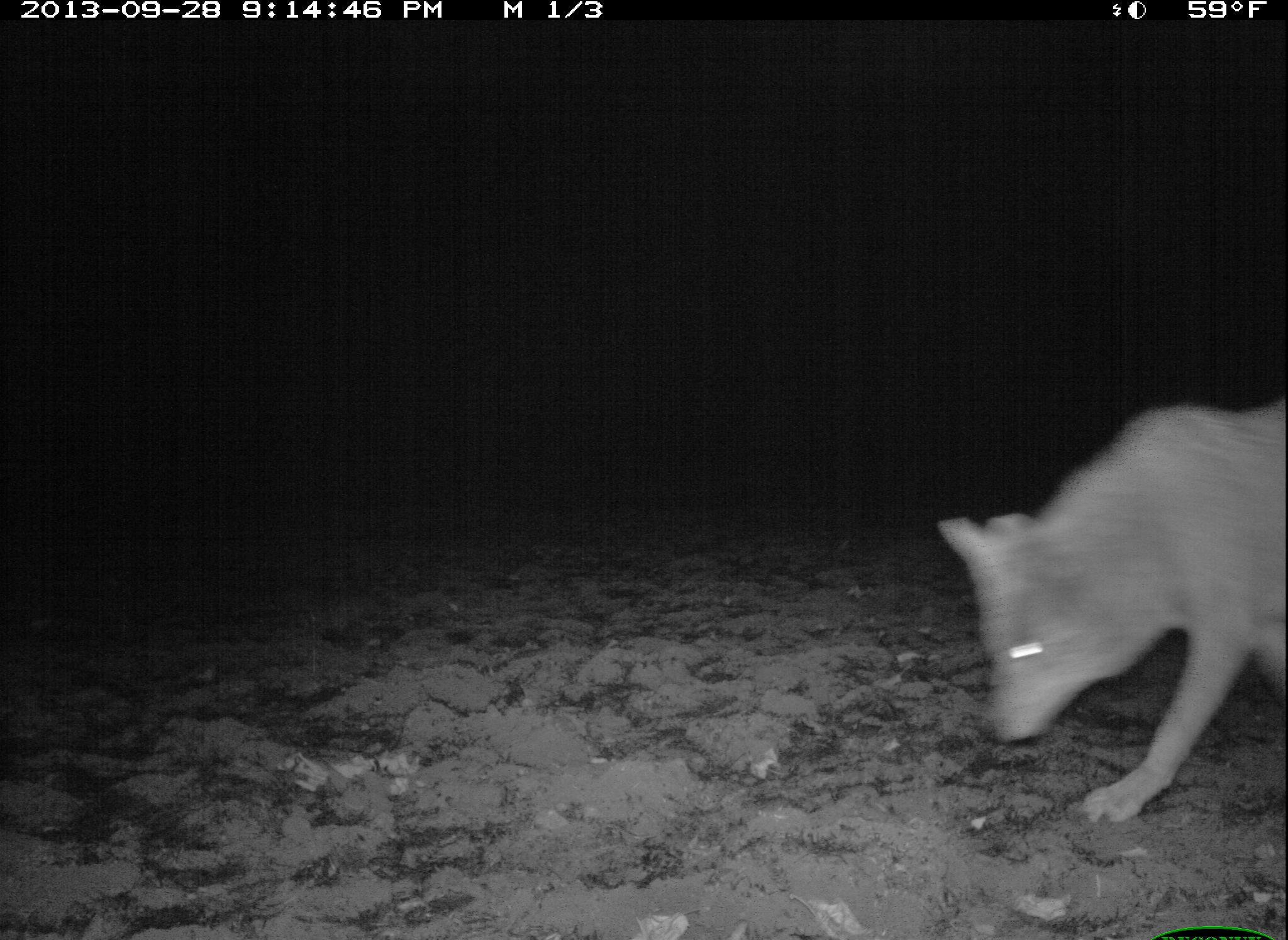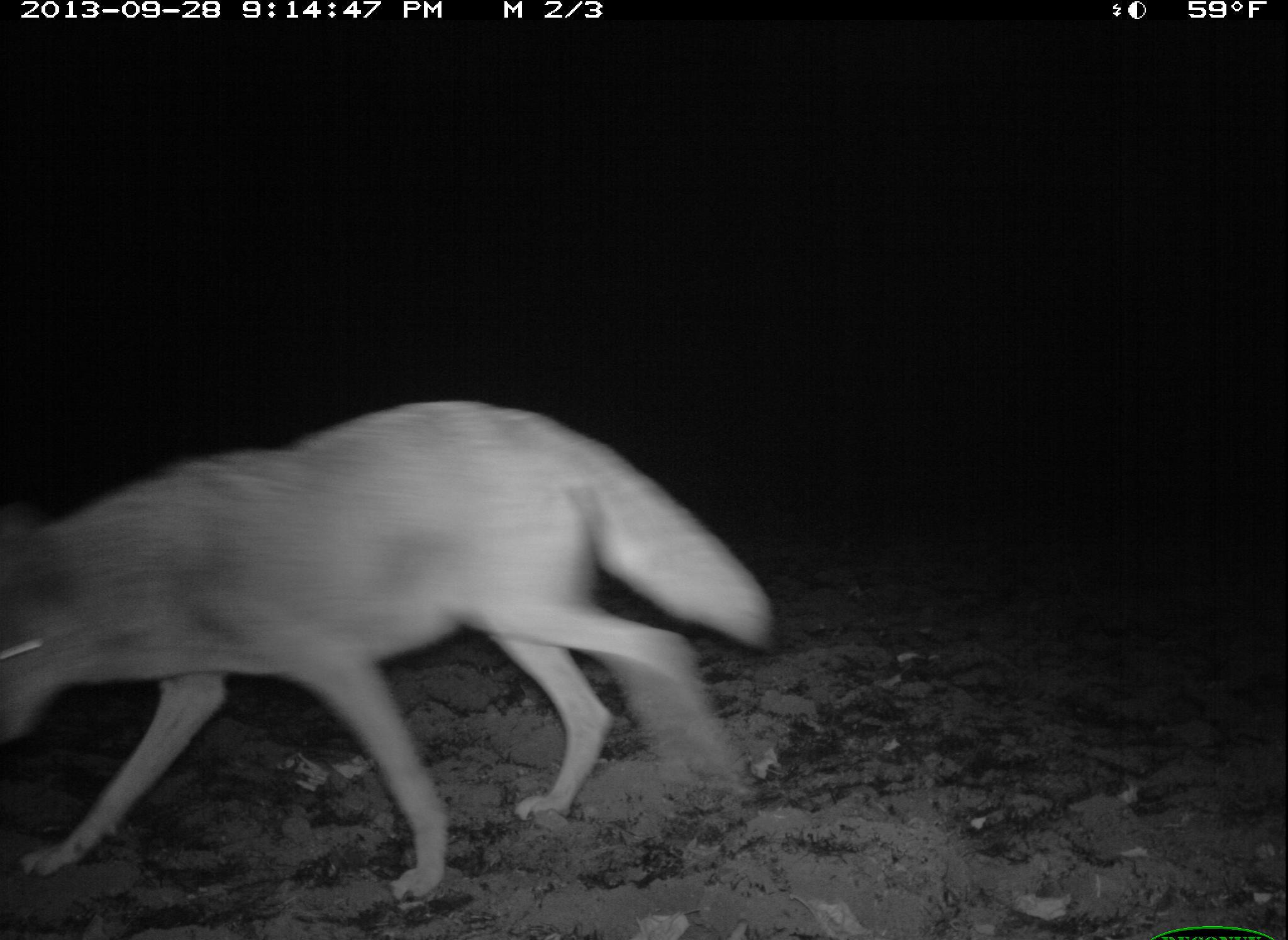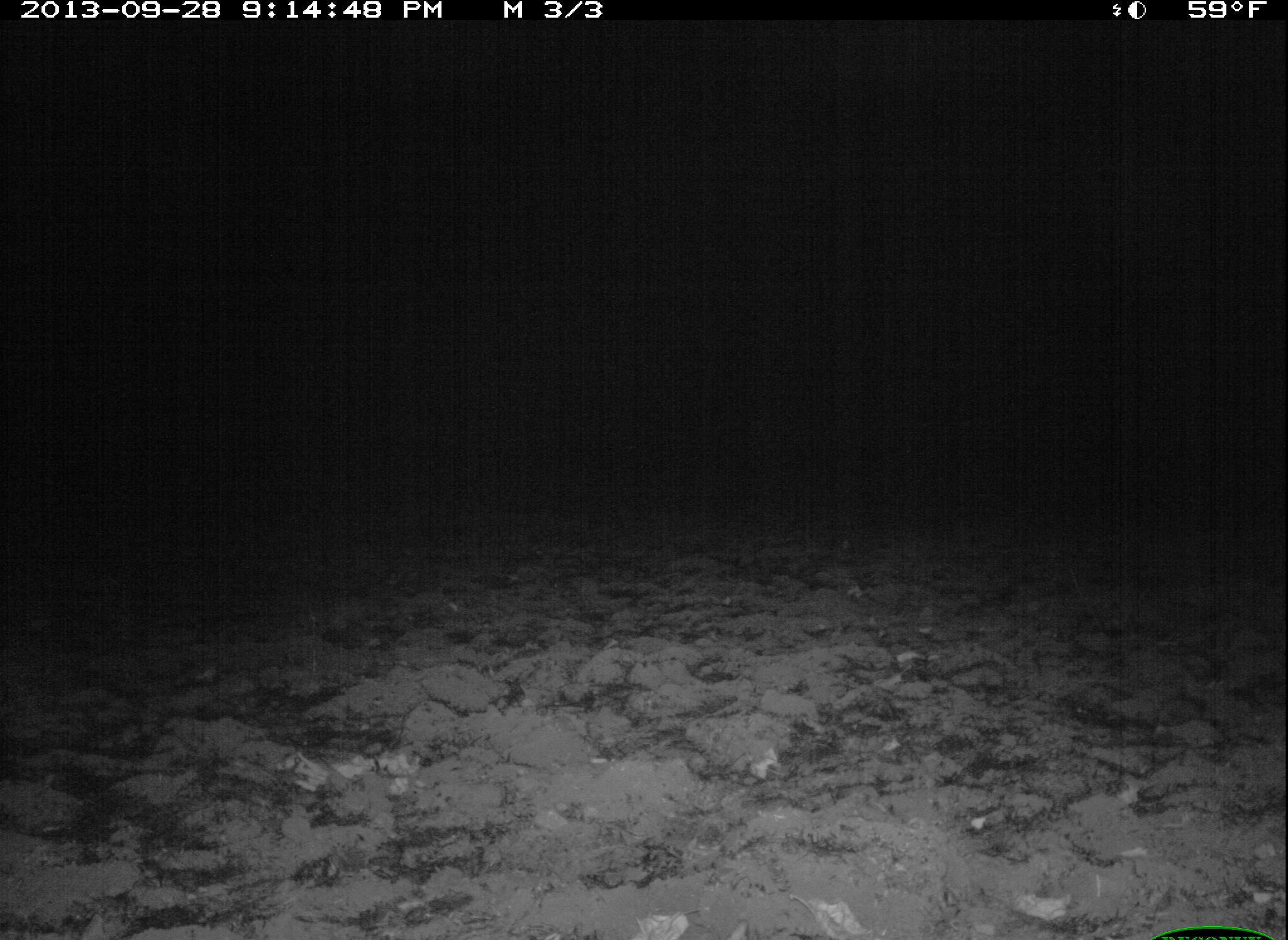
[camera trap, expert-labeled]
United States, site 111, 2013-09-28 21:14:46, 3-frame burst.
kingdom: Animalia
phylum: Chordata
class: Mammalia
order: Carnivora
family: Canidae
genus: Canis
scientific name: Canis latrans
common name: coyote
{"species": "coyote (Canis latrans)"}